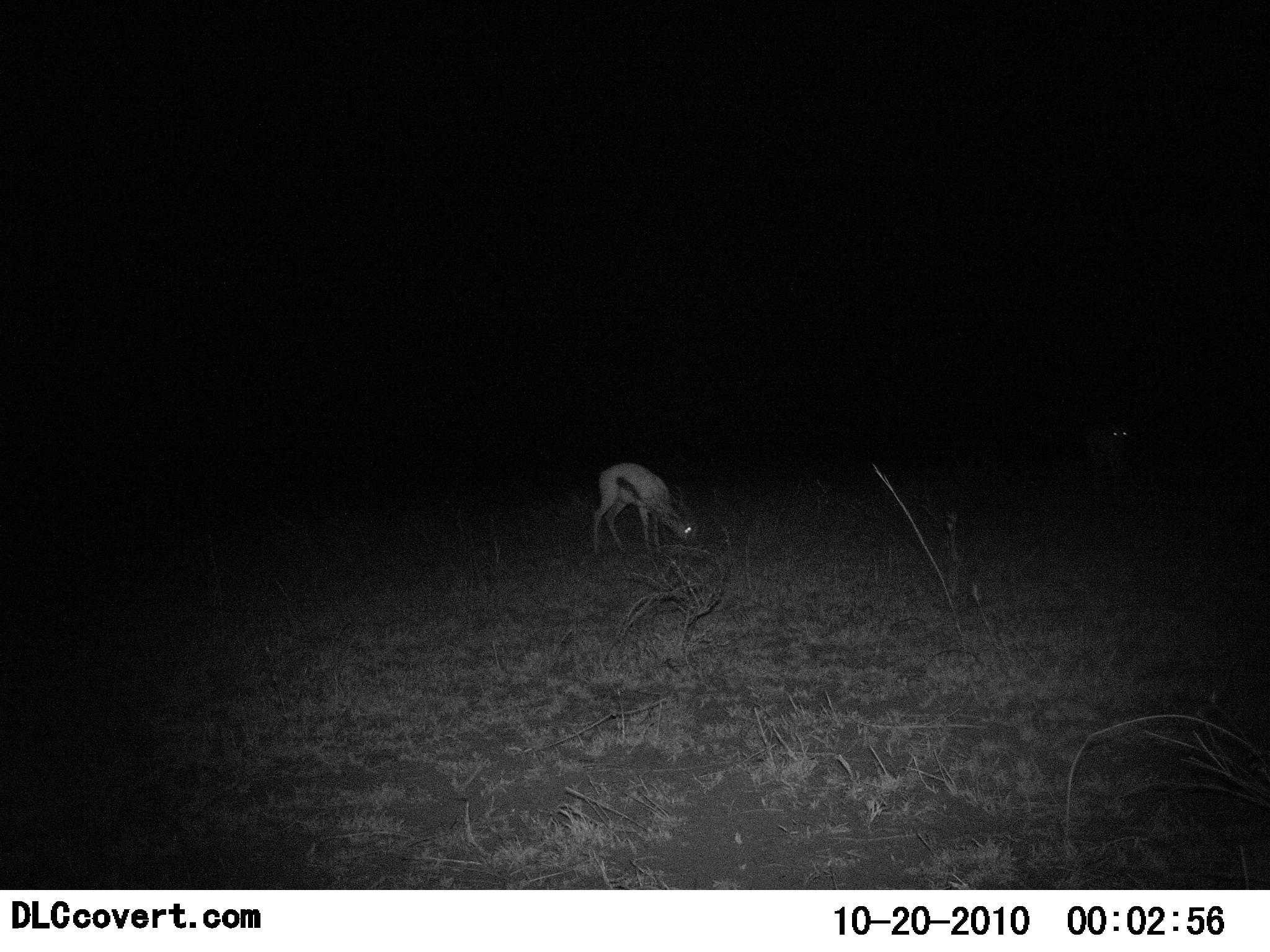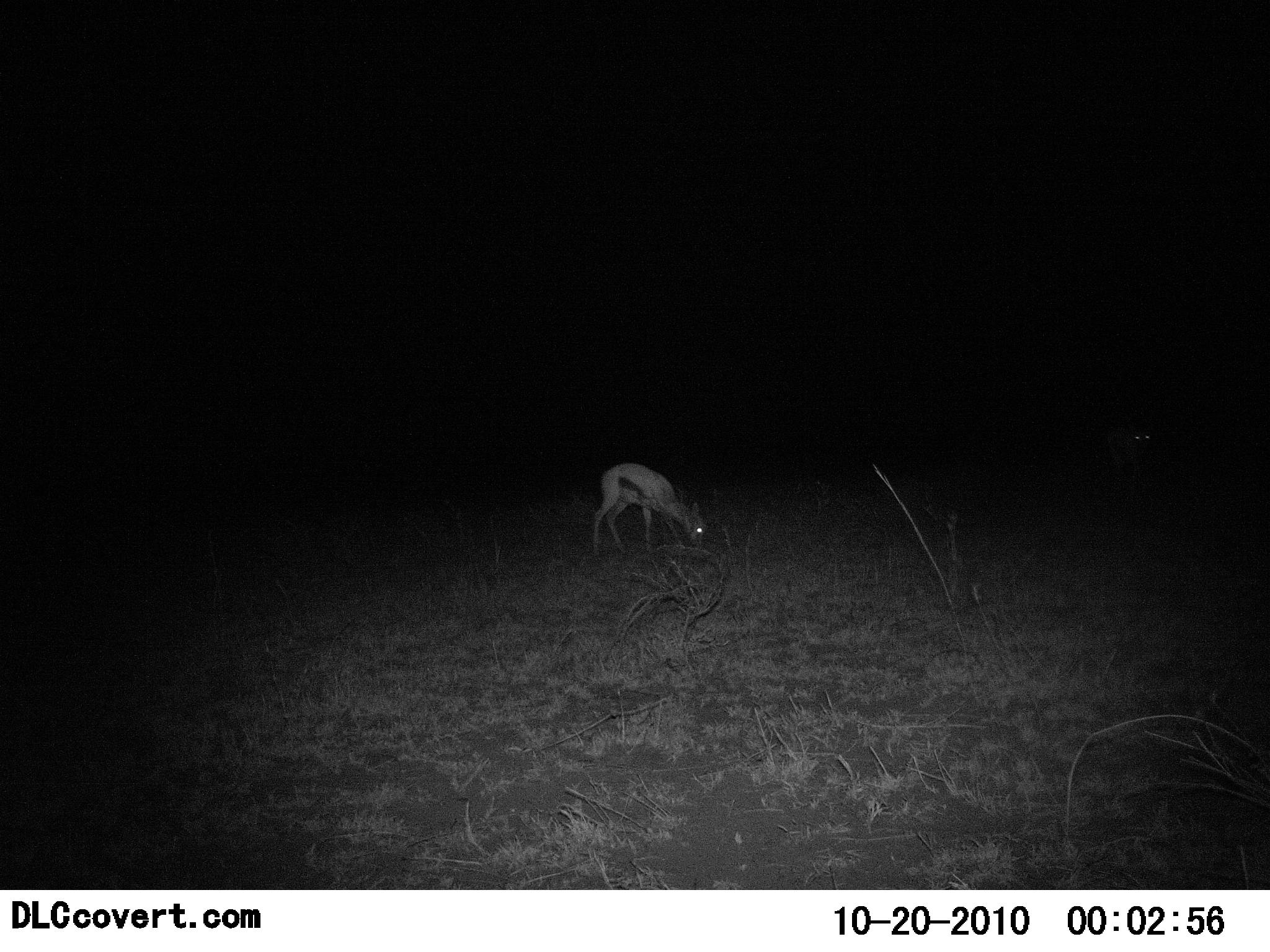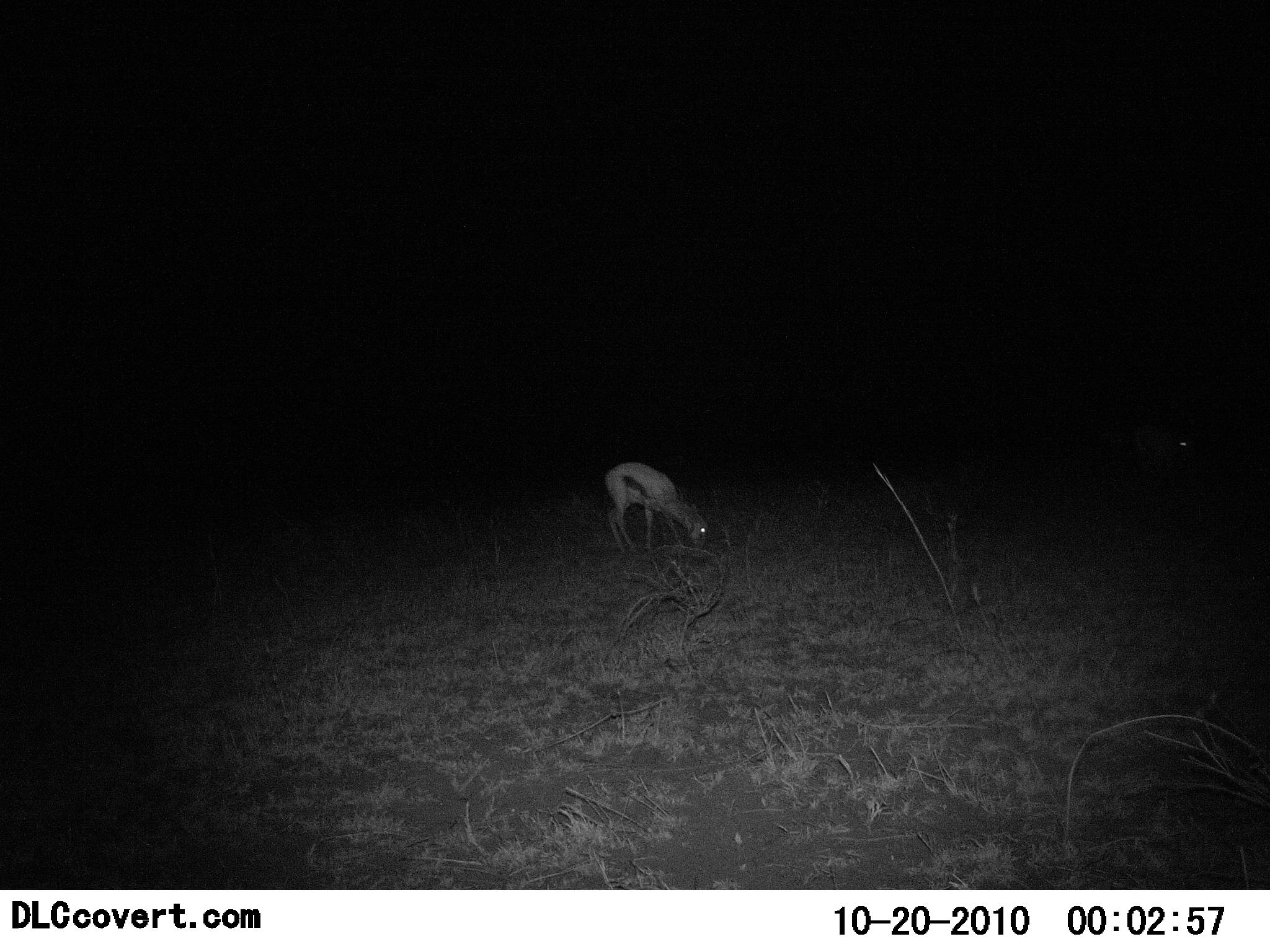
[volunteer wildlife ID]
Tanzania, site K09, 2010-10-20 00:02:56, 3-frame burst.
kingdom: Animalia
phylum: Chordata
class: Mammalia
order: Artiodactyla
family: Bovidae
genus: Eudorcas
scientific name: Eudorcas thomsonii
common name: thomson's gazelle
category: gazellethomsons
Gazellethomsons (thomson's gazelle) (Eudorcas thomsonii), count 1. Behavior (volunteer vote fractions): standing 20%, resting 0%, moving 7%, interacting 0%. Young present (vote fraction): 7%. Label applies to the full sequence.